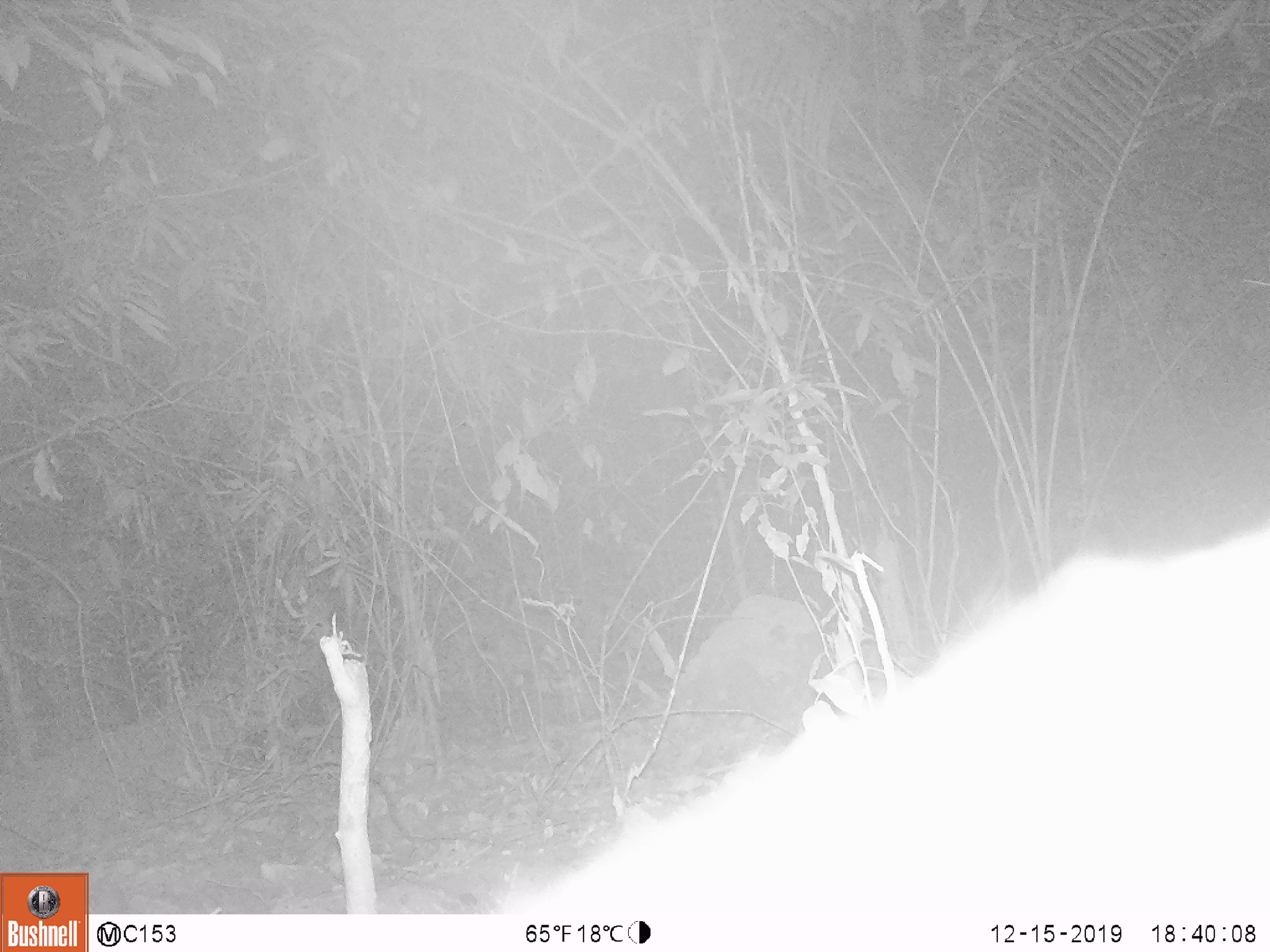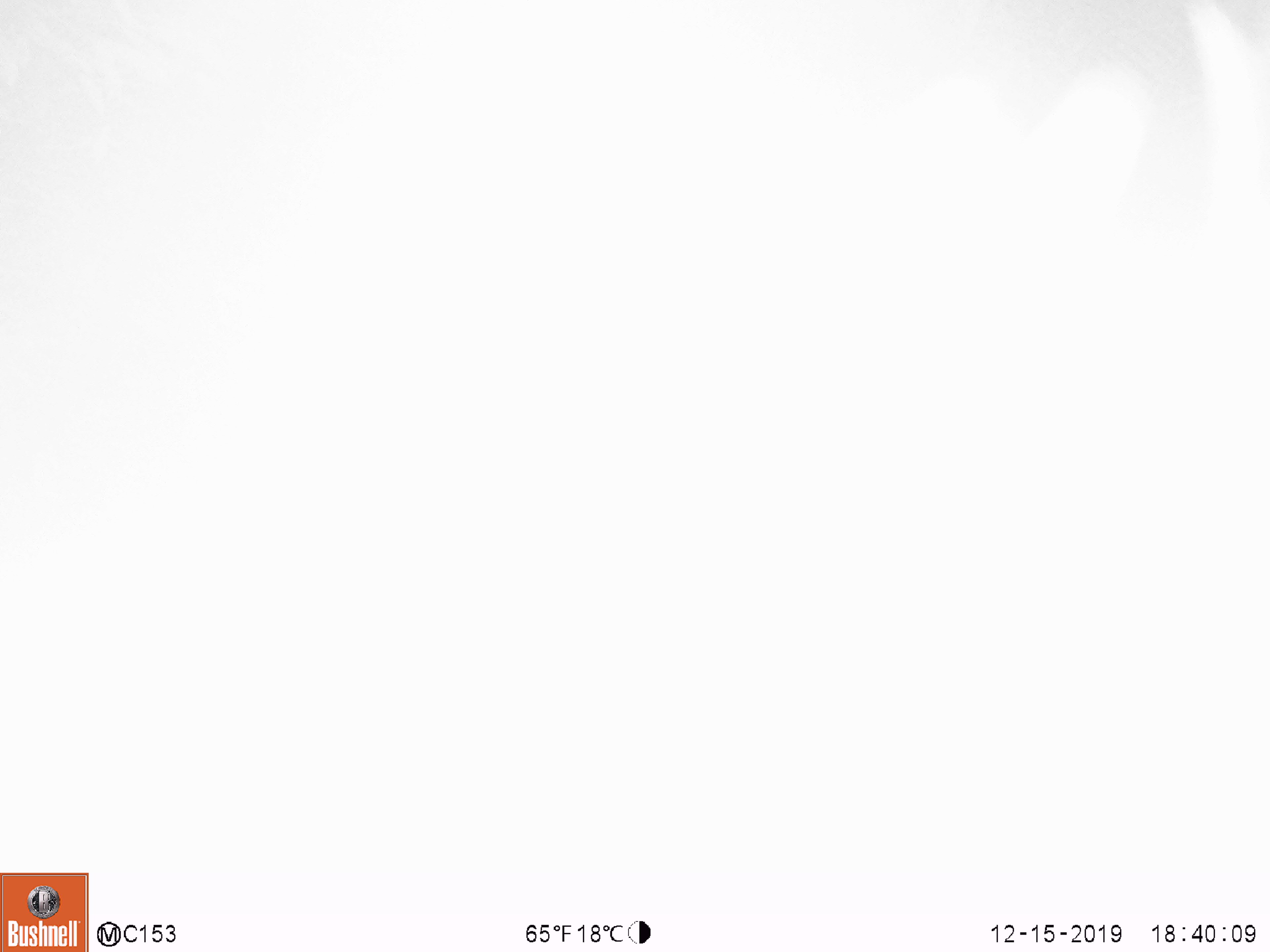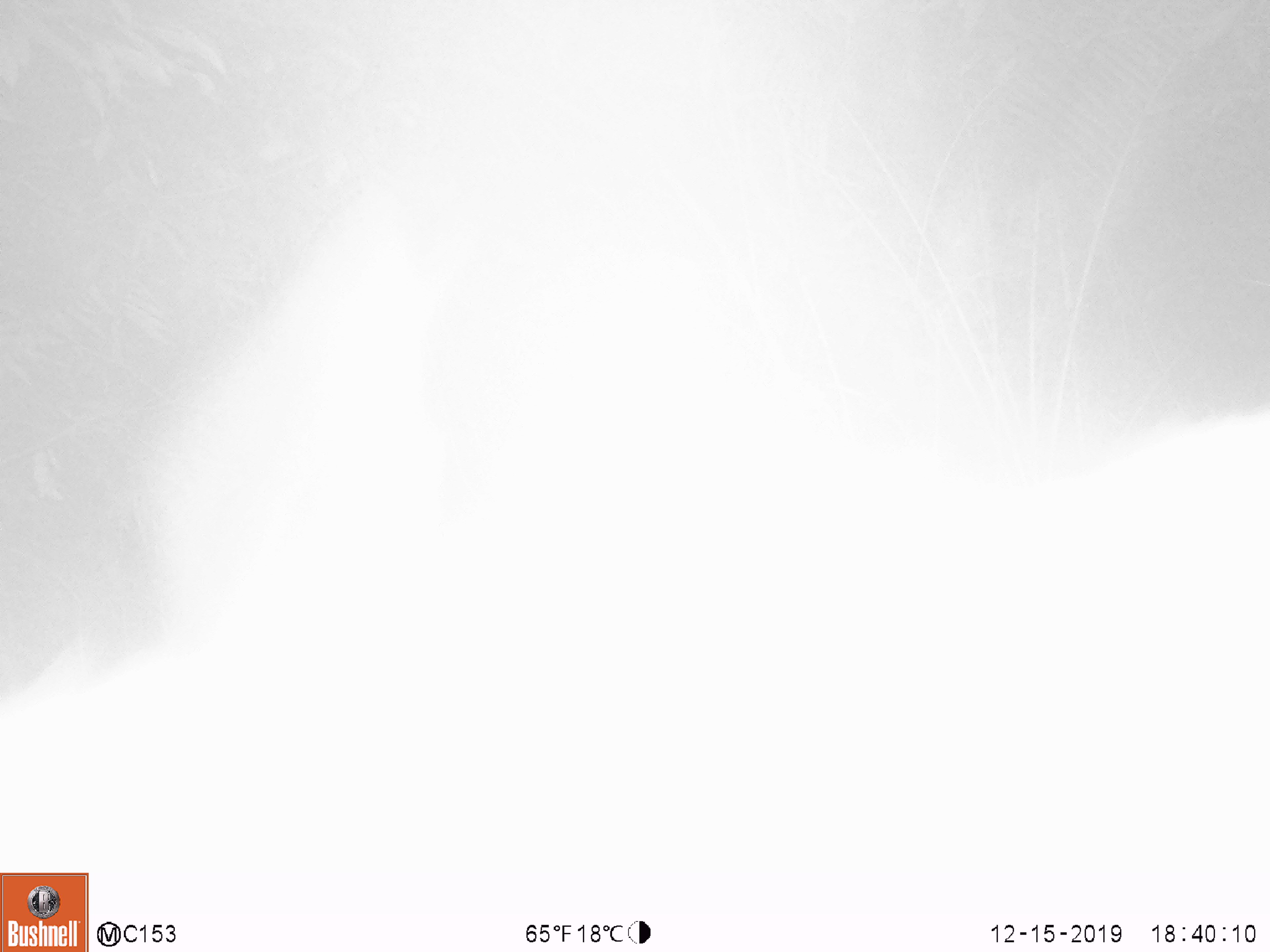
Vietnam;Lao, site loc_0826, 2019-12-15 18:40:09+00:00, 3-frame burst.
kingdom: Animalia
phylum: Chordata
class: Mammalia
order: Artiodactyla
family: Suidae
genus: Sus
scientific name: Sus scrofa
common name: eurasian wild pig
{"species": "eurasian wild pig (Sus scrofa)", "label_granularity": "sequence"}